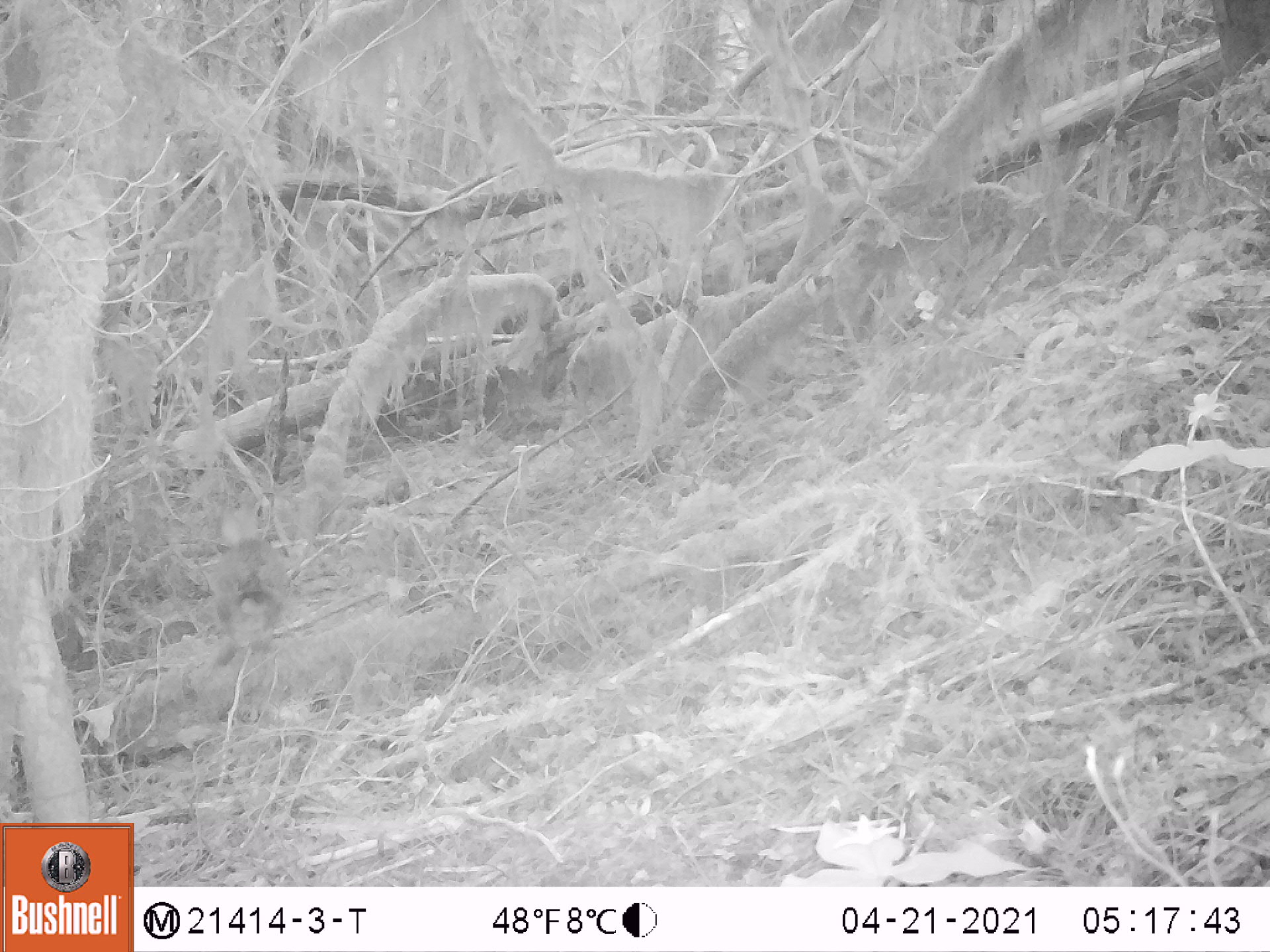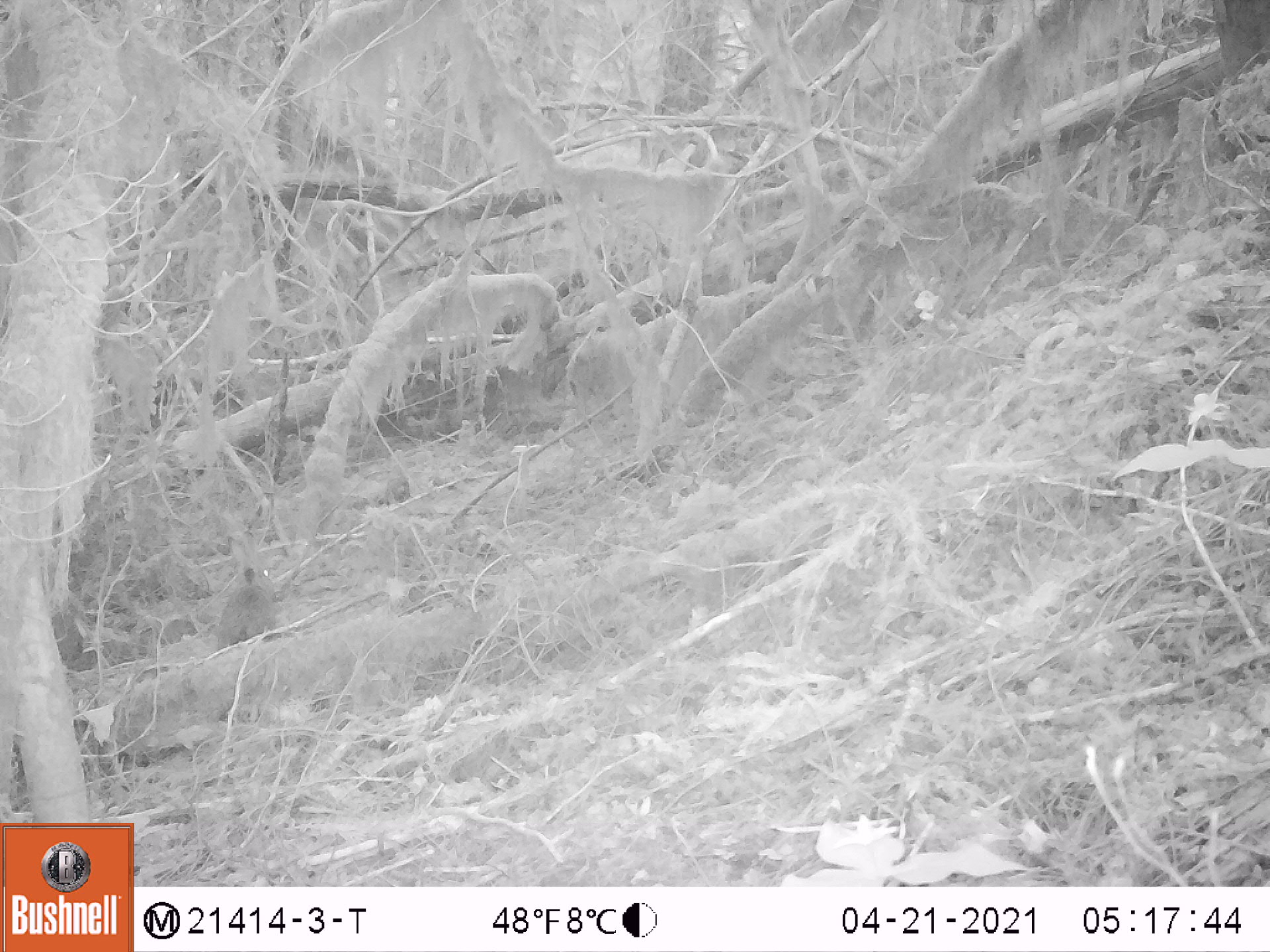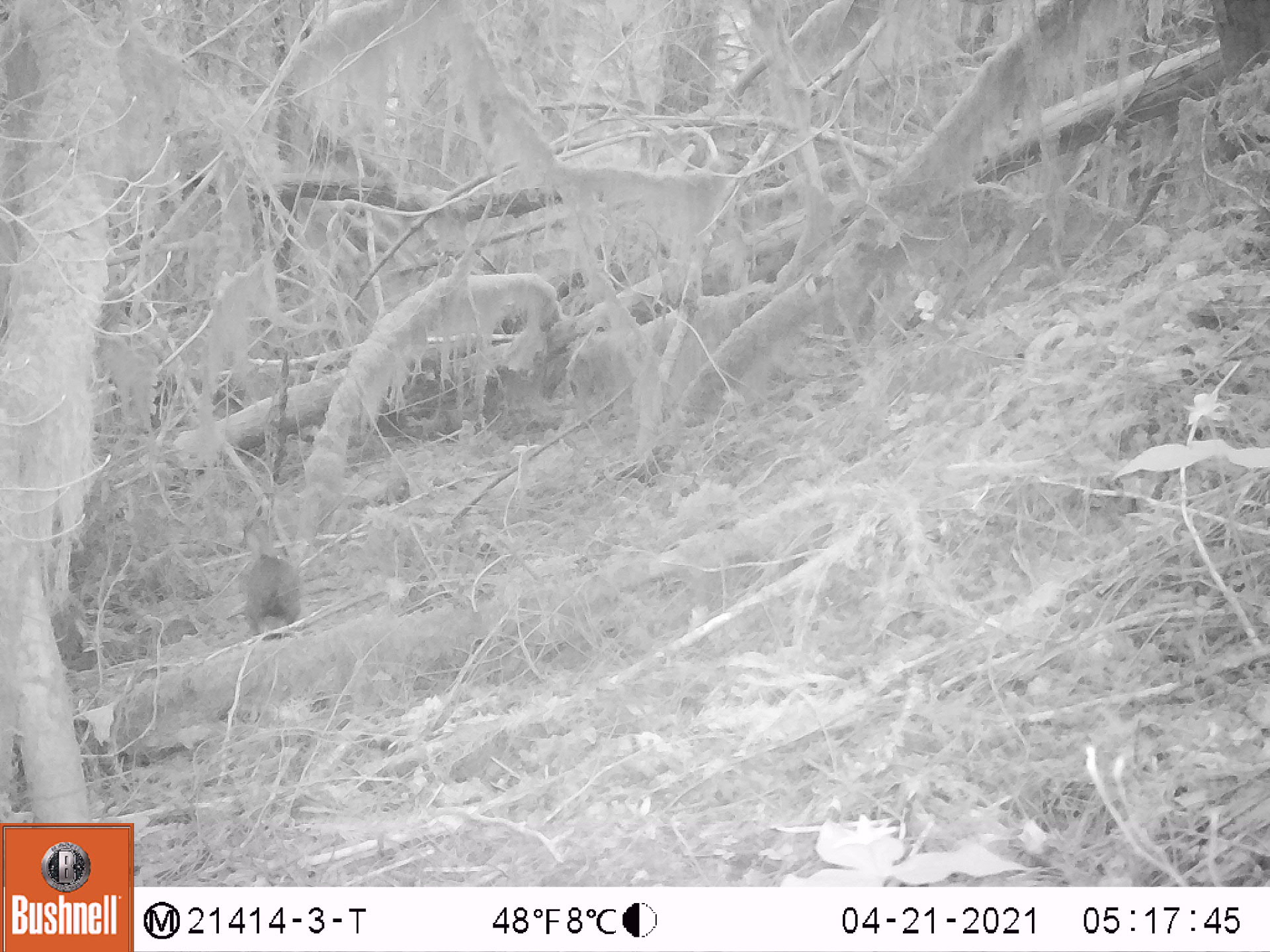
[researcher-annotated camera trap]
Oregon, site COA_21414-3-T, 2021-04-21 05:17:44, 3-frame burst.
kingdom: Animalia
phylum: Chordata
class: Mammalia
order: Lagomorpha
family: Leporidae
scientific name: Leporidae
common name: hares and rabbits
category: leporidae family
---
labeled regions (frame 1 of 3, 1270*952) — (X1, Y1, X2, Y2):
leporidae family: (186, 505, 319, 680)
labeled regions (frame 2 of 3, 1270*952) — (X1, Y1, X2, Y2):
leporidae family: (186, 508, 311, 676)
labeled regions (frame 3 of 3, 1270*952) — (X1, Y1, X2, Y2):
leporidae family: (218, 502, 321, 664)